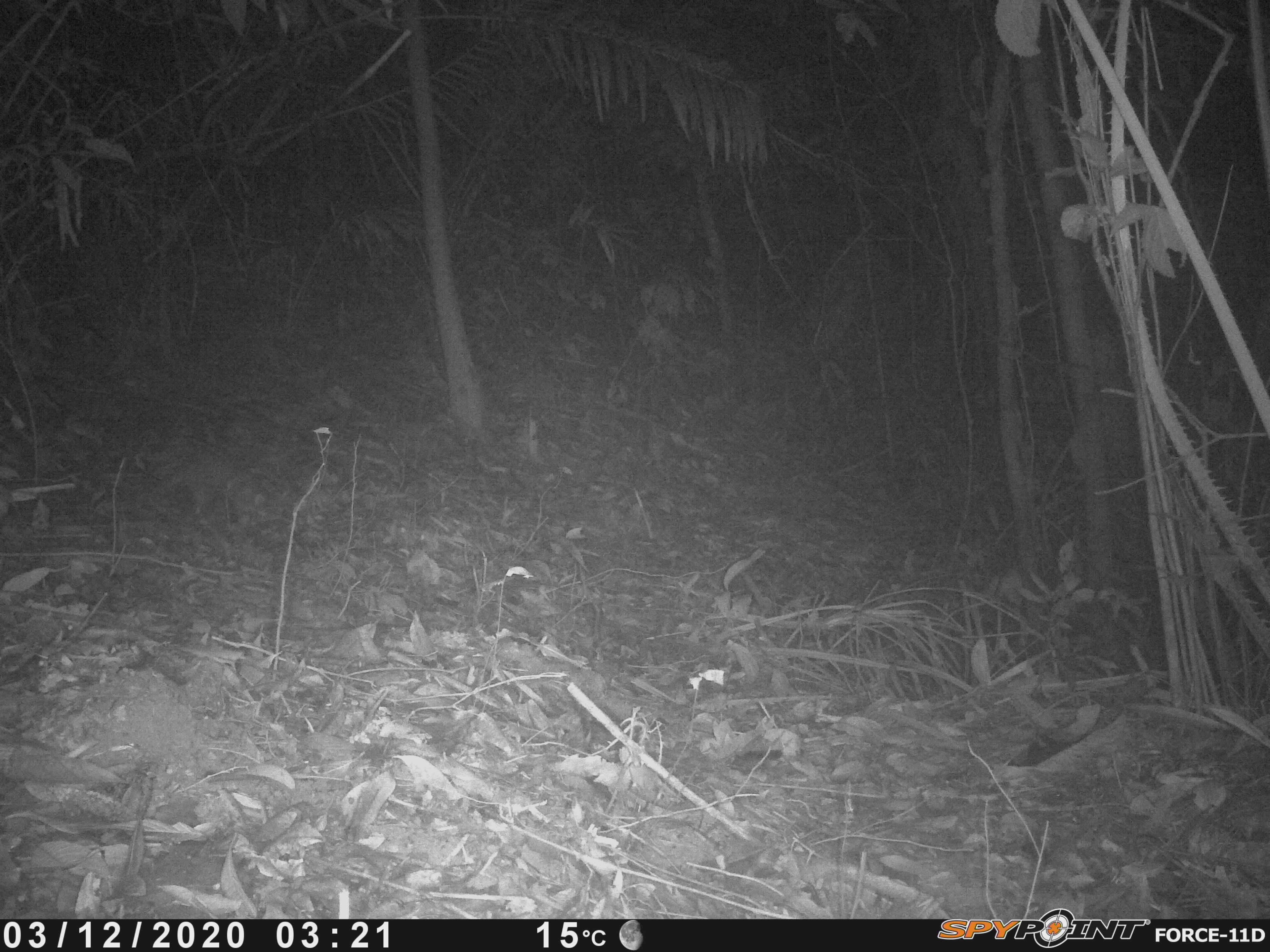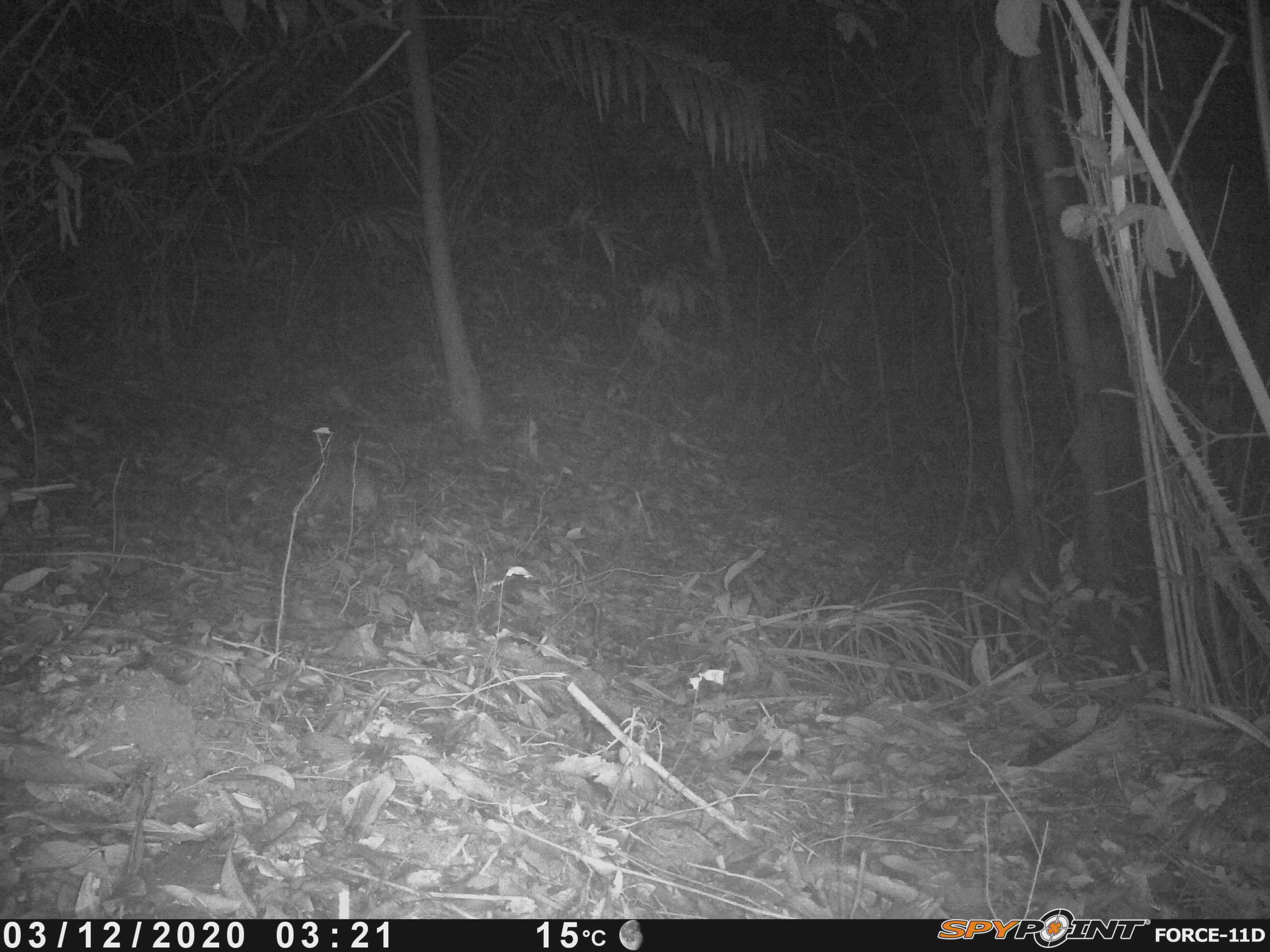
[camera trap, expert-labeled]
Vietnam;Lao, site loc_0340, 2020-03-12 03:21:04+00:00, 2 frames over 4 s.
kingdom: Animalia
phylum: Chordata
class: Mammalia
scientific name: Mammalia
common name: mammal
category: unidentified small mammal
Unidentified small mammal (mammal) (Mammalia). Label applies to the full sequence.